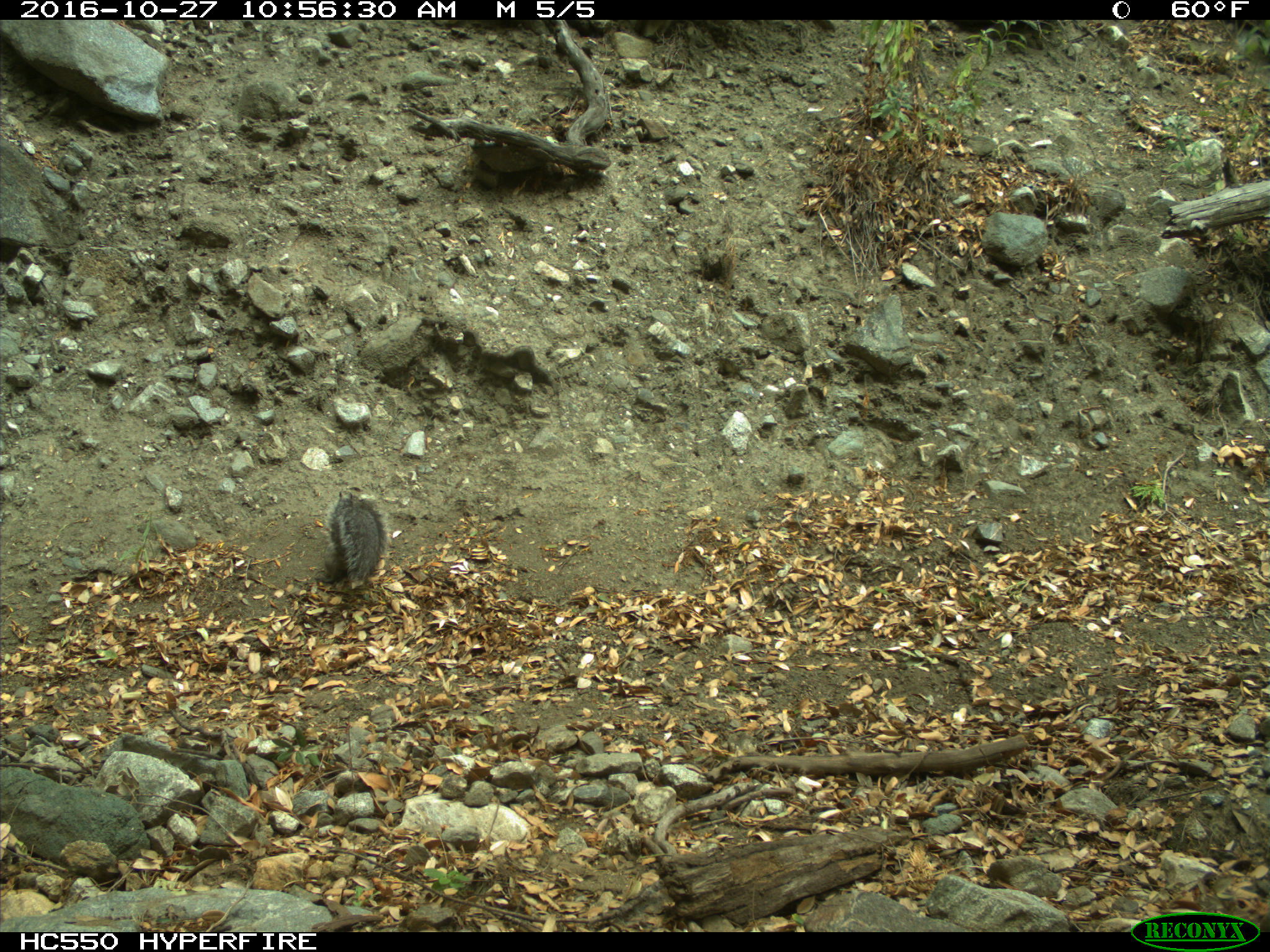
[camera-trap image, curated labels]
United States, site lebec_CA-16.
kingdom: Animalia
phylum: Chordata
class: Mammalia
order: Rodentia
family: Sciuridae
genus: Sciurus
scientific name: Sciurus carolinensis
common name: eastern gray squirrel